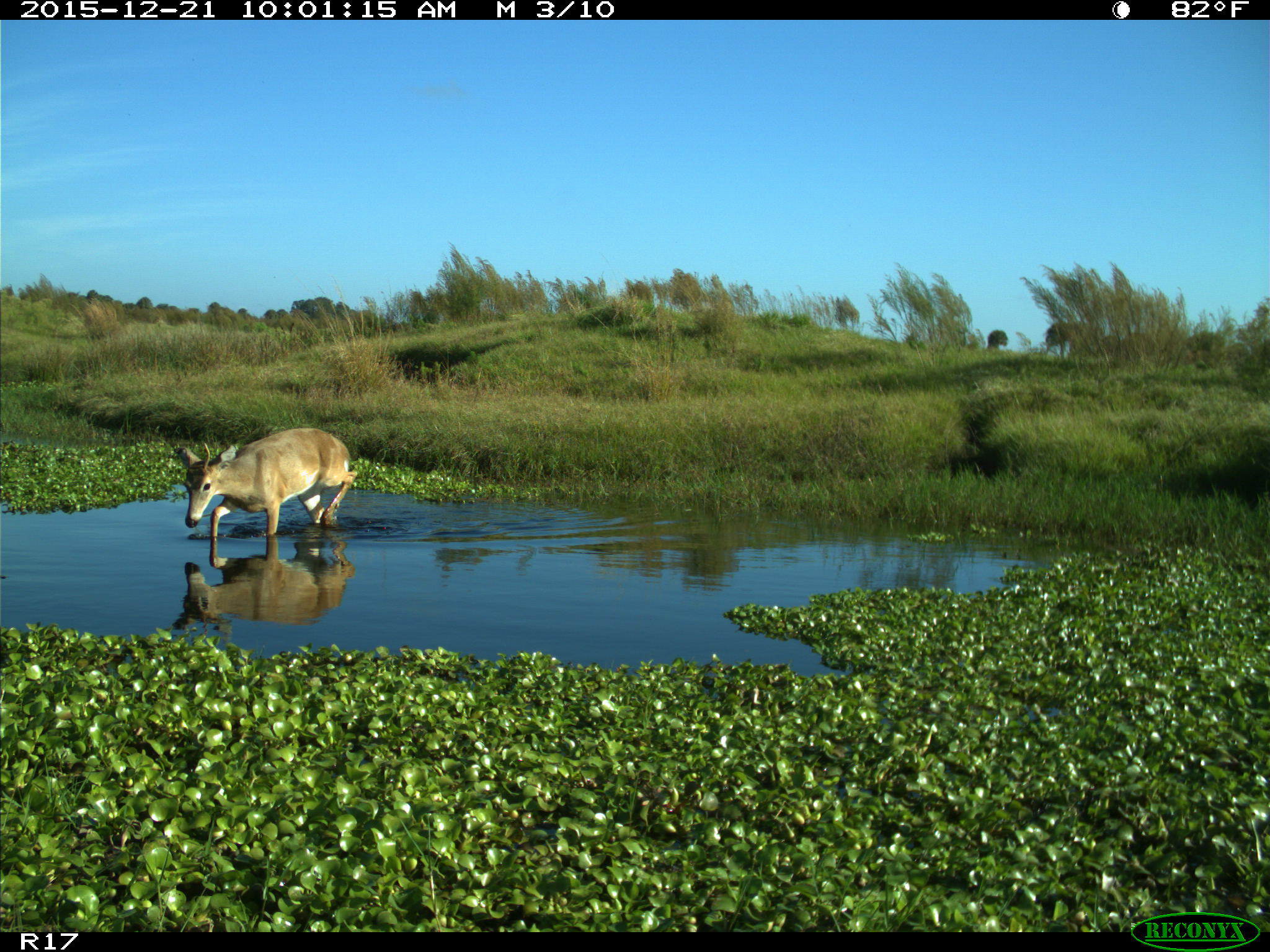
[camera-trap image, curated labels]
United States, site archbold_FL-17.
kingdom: Animalia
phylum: Chordata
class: Mammalia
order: Artiodactyla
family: Cervidae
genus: Odocoileus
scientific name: Odocoileus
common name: deer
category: unidentified deer